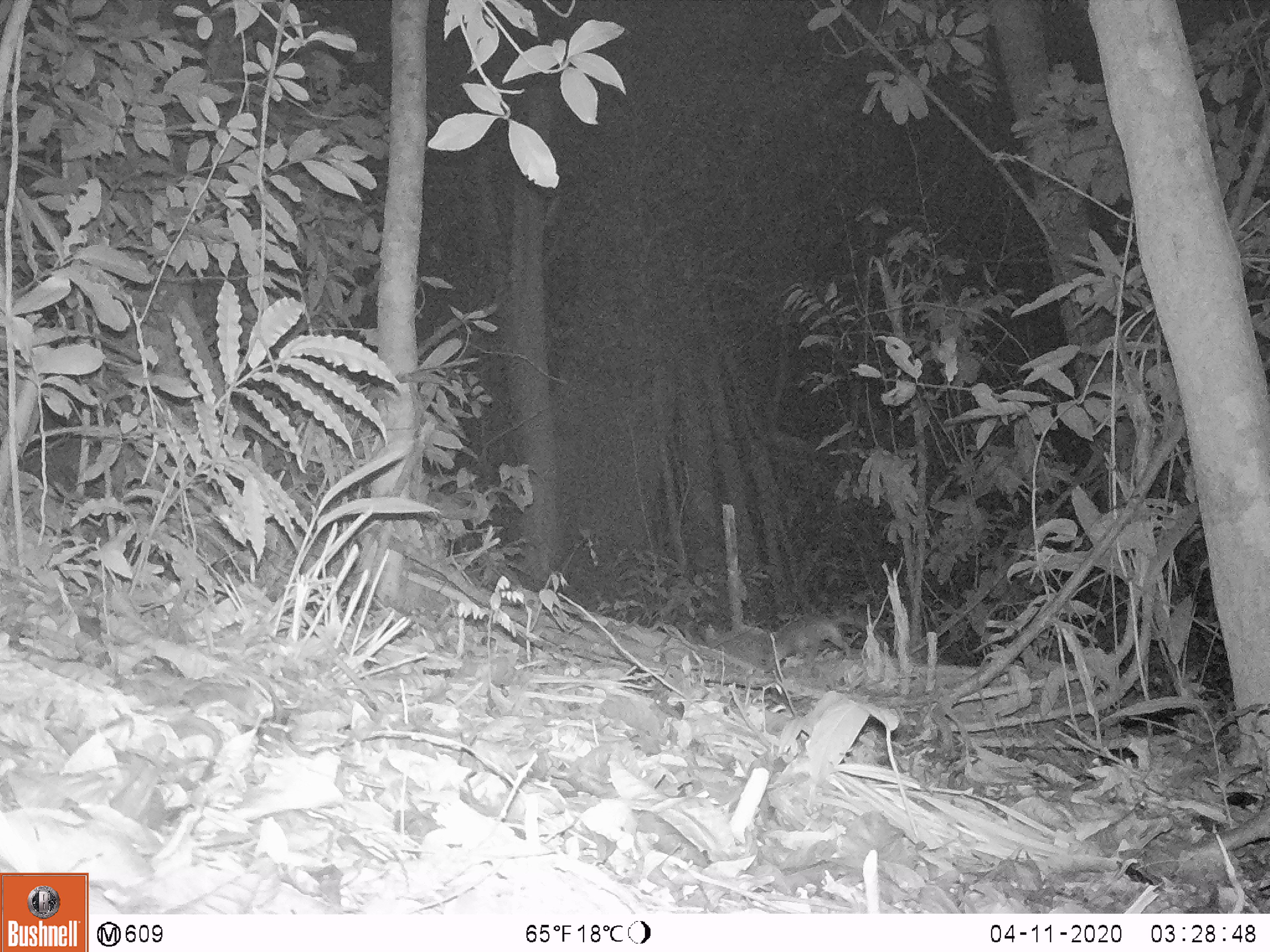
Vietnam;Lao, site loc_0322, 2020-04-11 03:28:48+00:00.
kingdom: Animalia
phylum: Chordata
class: Mammalia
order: Carnivora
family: Mustelidae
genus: Melogale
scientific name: Melogale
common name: ferret badger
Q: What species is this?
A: Ferret badger (Melogale).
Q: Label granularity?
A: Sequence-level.